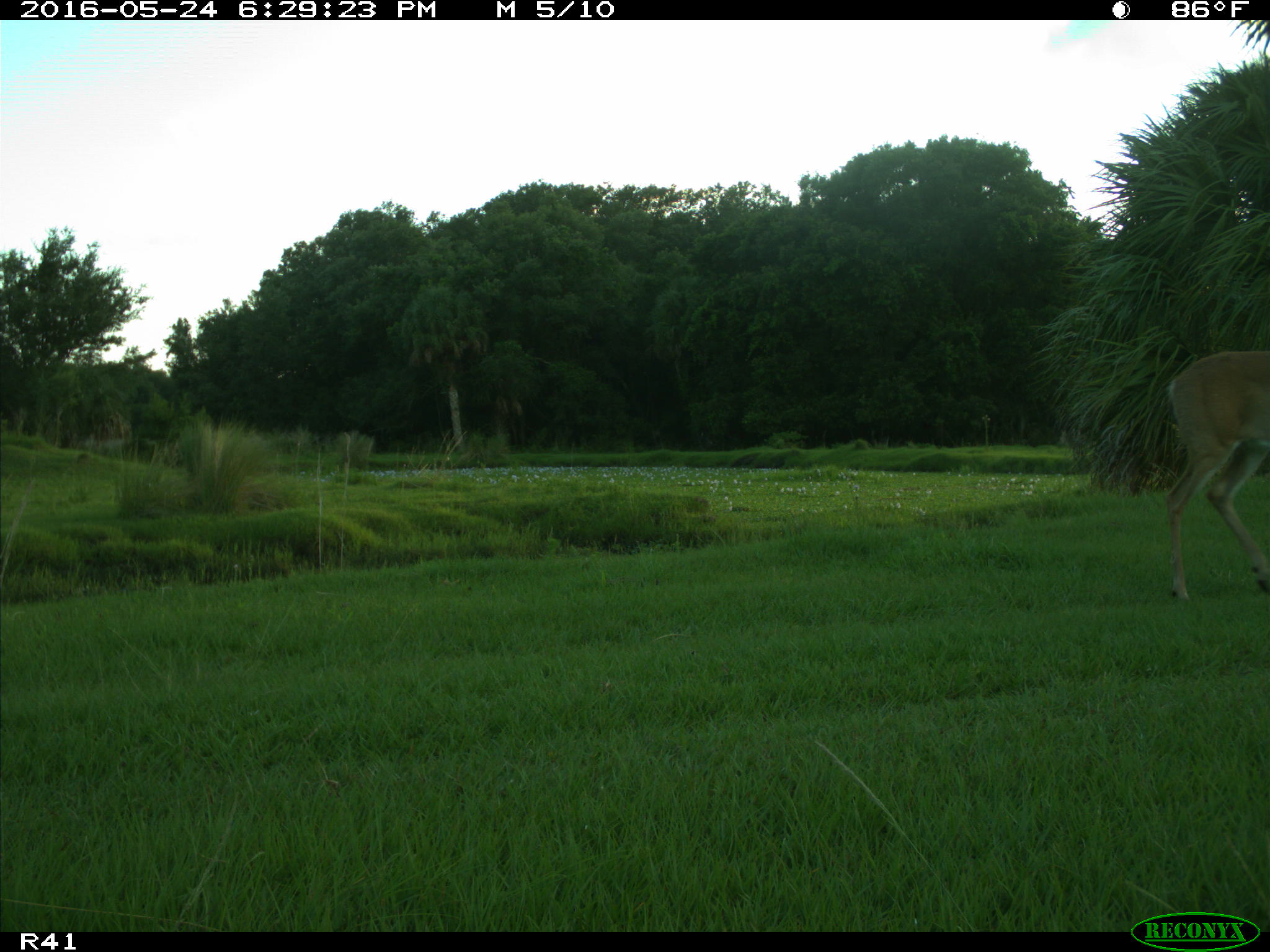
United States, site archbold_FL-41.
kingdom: Animalia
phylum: Chordata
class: Mammalia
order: Artiodactyla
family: Cervidae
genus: Odocoileus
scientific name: Odocoileus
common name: deer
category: unidentified deer